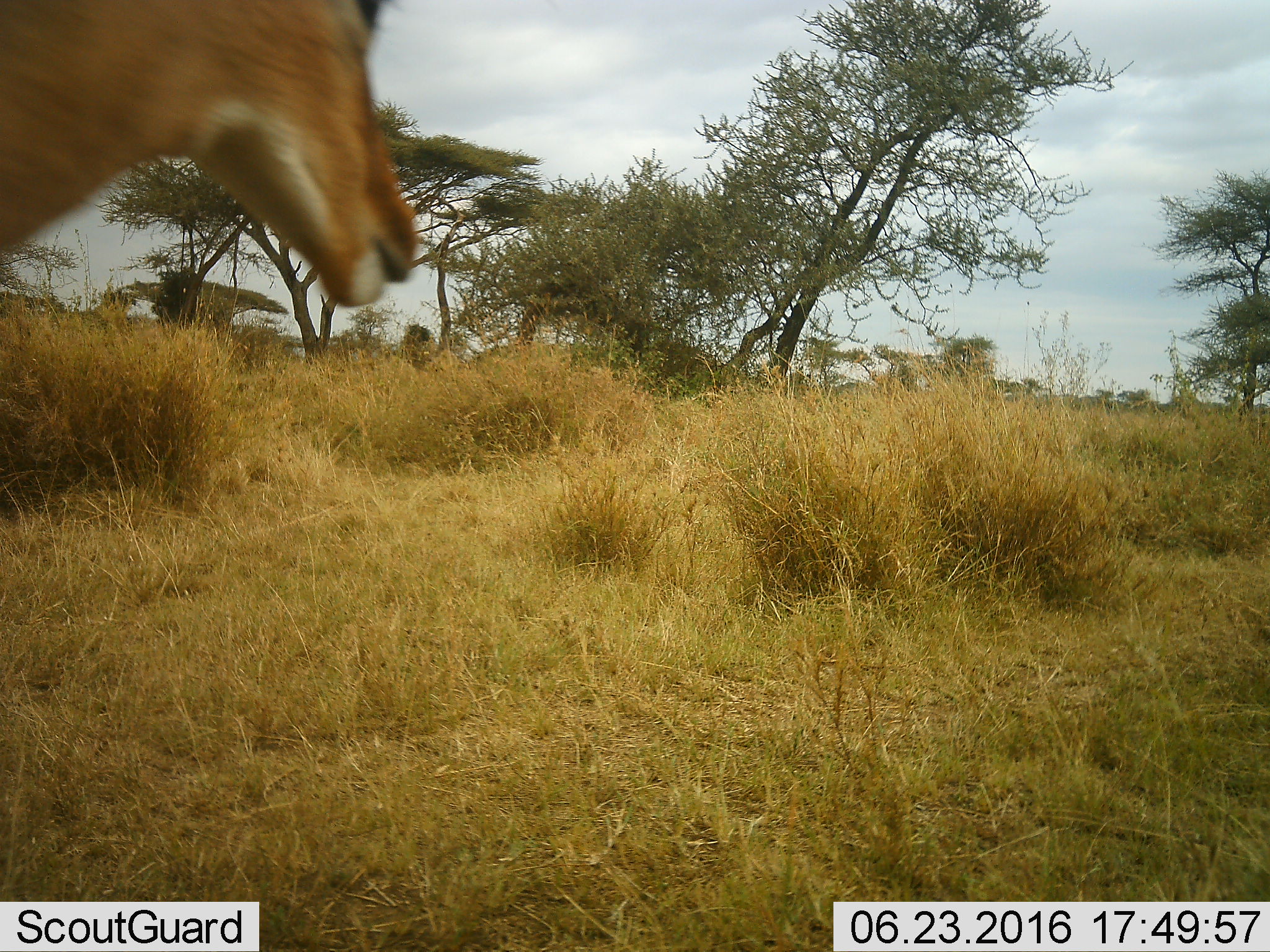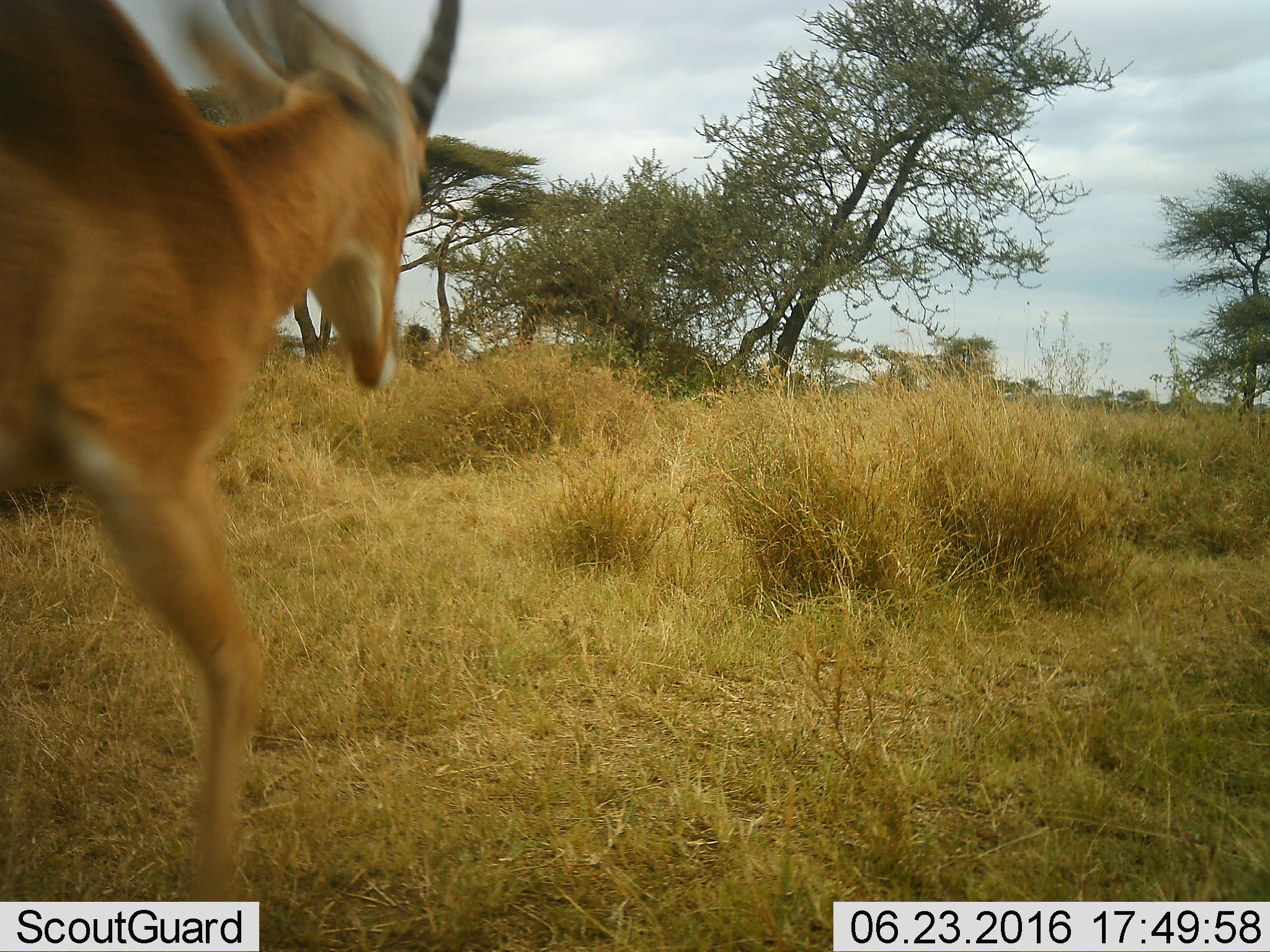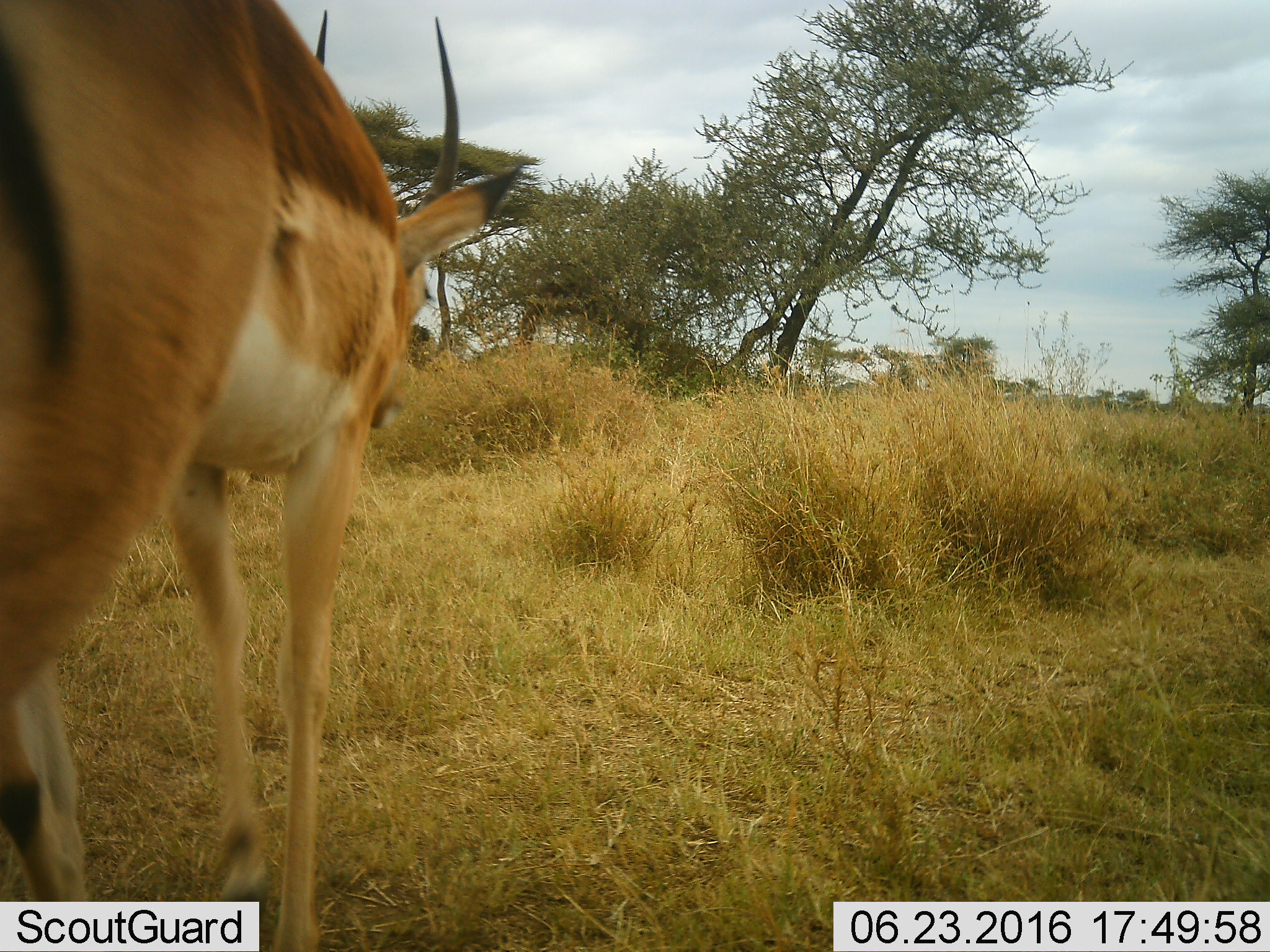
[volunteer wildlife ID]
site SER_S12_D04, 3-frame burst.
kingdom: Animalia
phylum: Chordata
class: Mammalia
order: Artiodactyla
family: Bovidae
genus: Aepyceros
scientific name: Aepyceros melampus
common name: impala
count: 1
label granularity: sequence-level